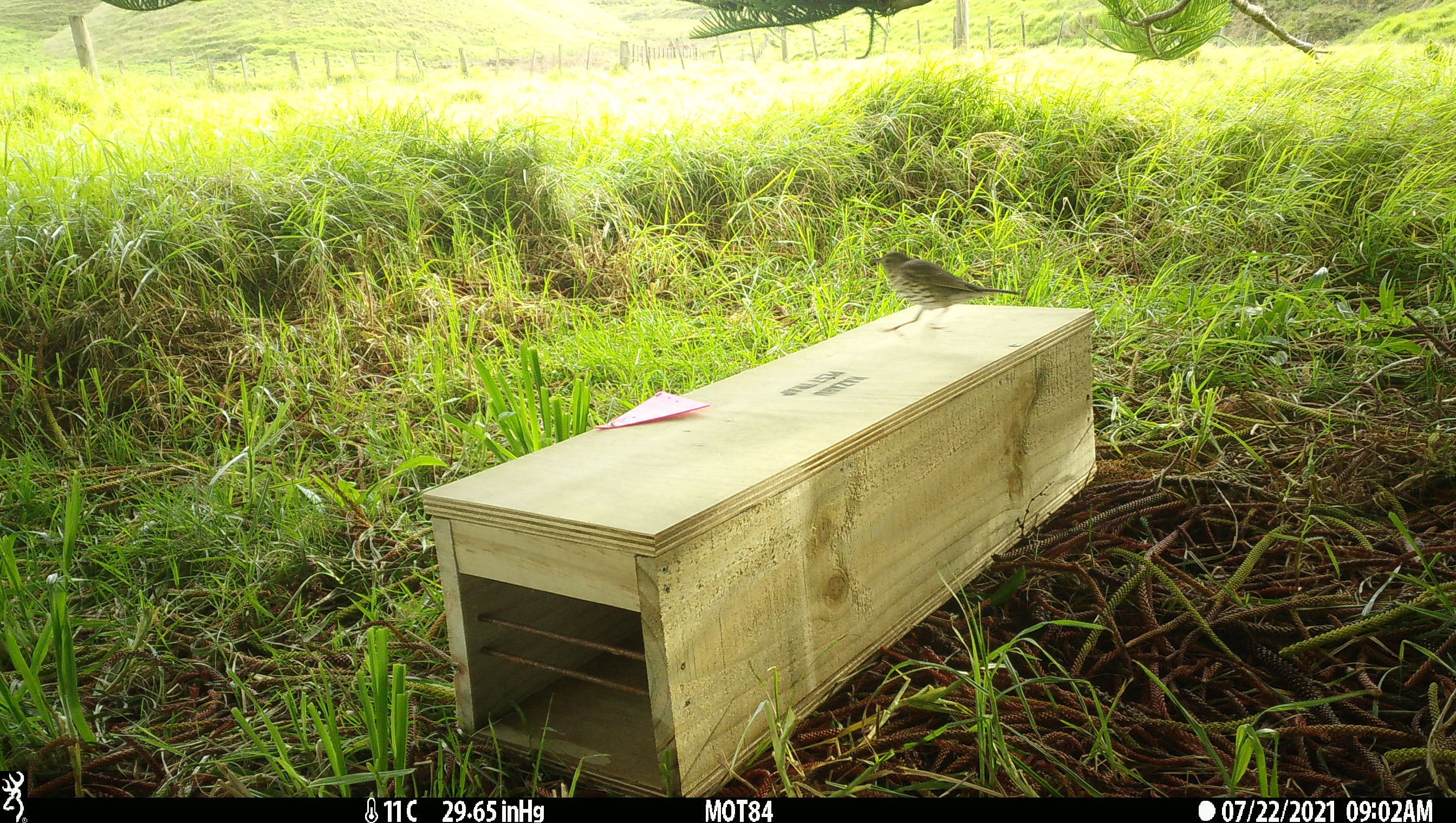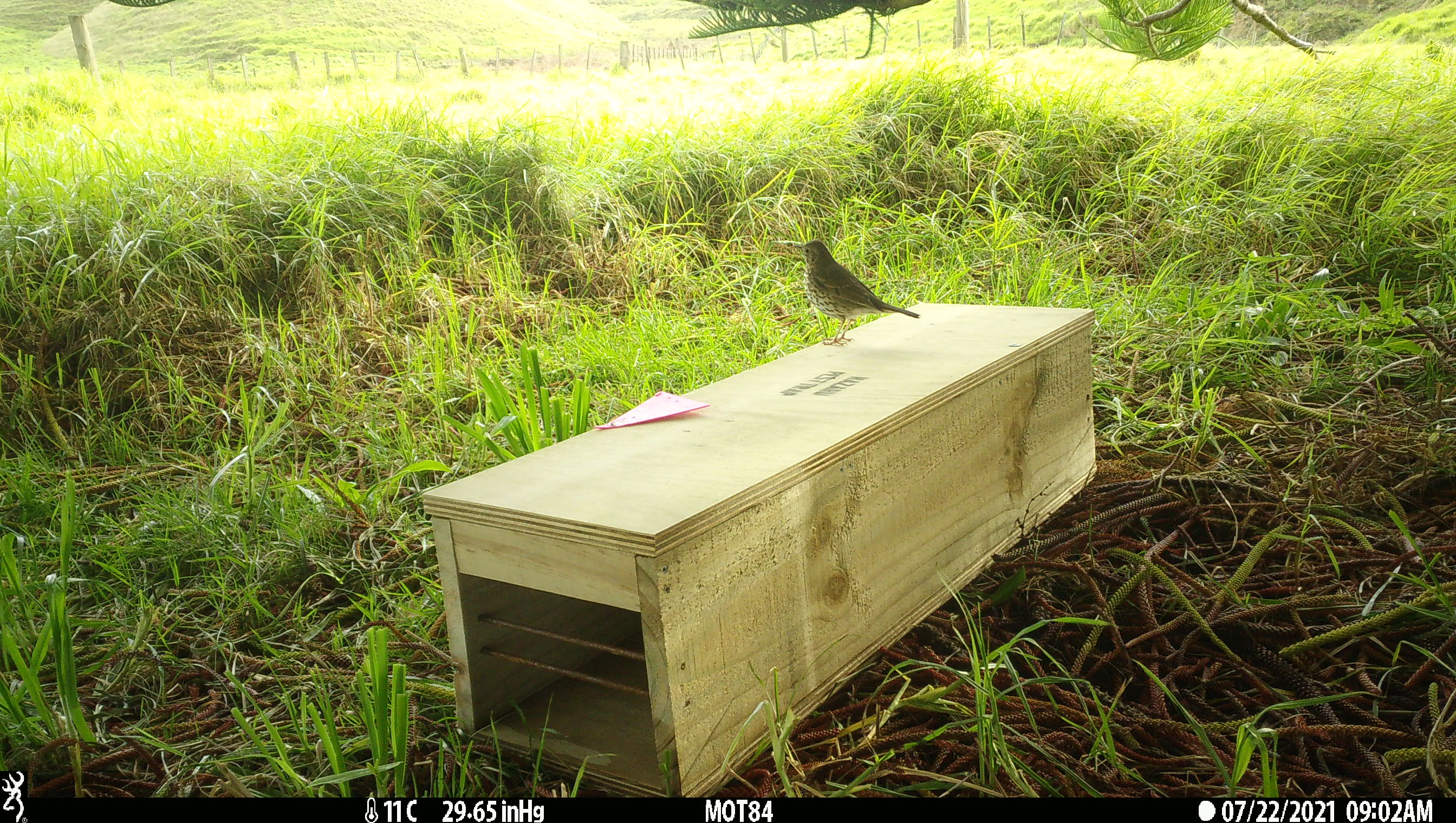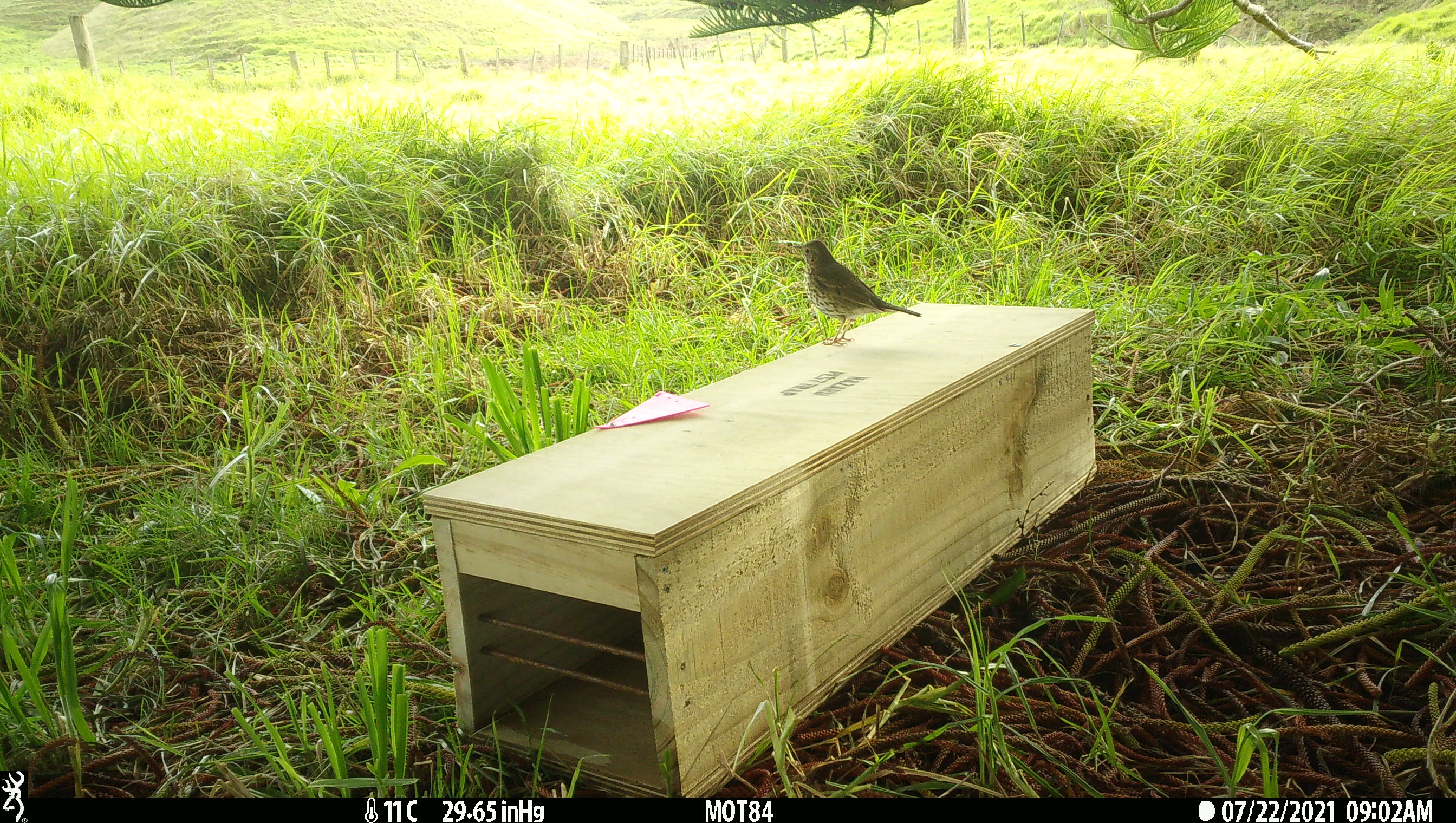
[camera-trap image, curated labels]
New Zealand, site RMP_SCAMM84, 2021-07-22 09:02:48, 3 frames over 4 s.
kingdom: Animalia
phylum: Chordata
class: Aves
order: Passeriformes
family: Turdidae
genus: Turdus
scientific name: Turdus philomelos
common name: song thrush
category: thrush